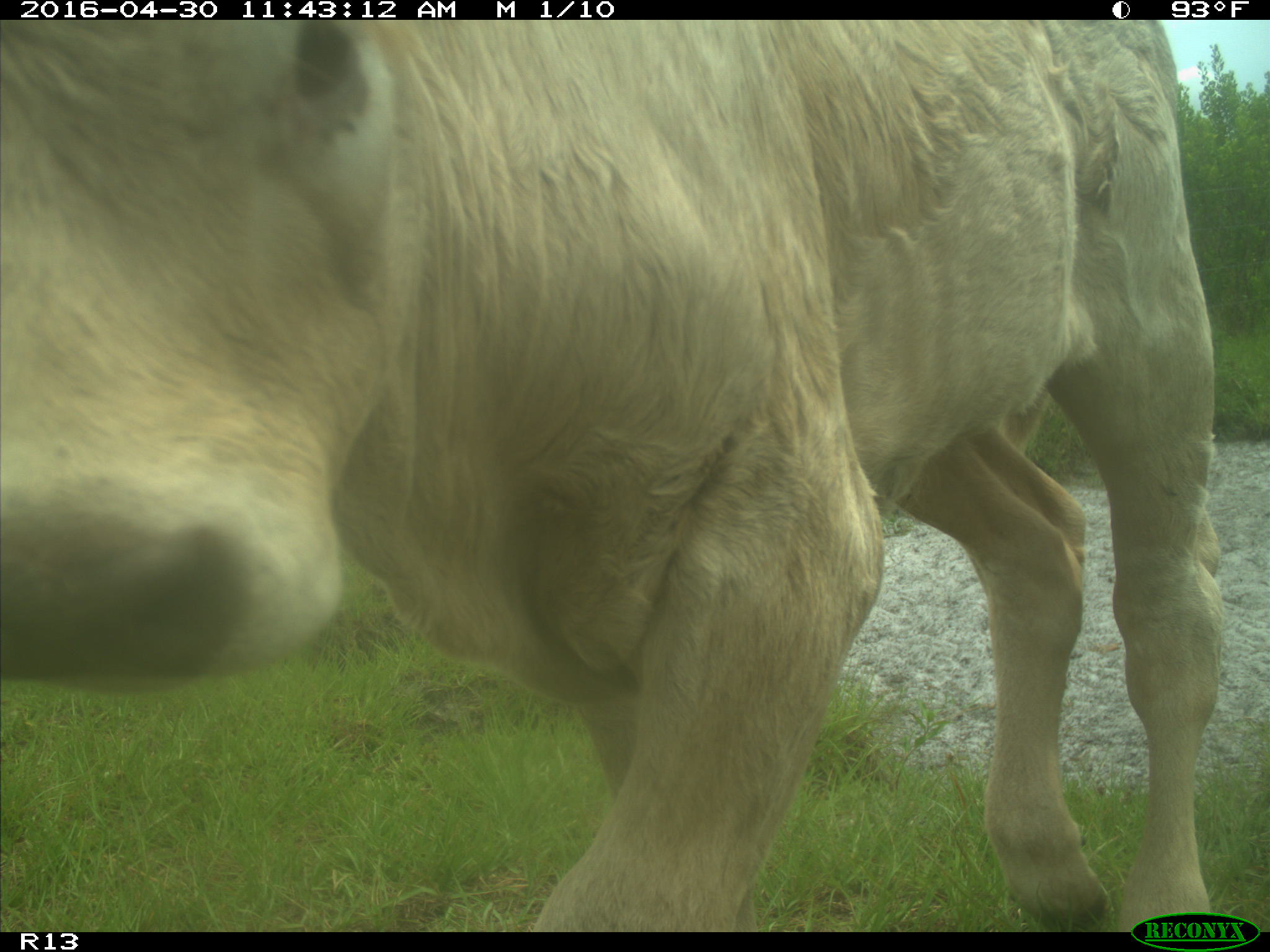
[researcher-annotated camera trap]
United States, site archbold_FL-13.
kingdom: Animalia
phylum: Chordata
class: Mammalia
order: Artiodactyla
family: Bovidae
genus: Bos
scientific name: Bos taurus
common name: domestic cow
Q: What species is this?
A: Bos taurus (domestic cow).